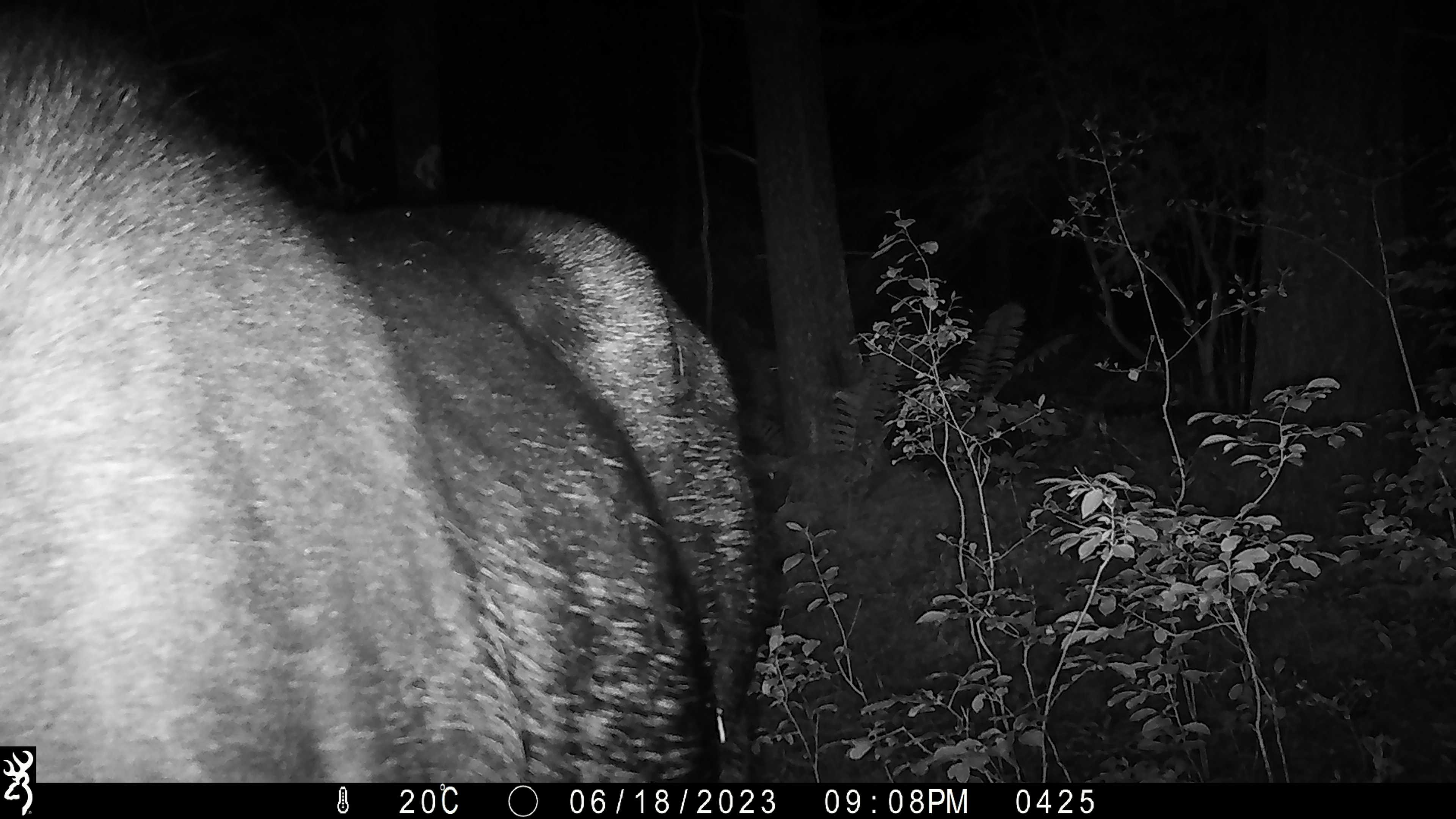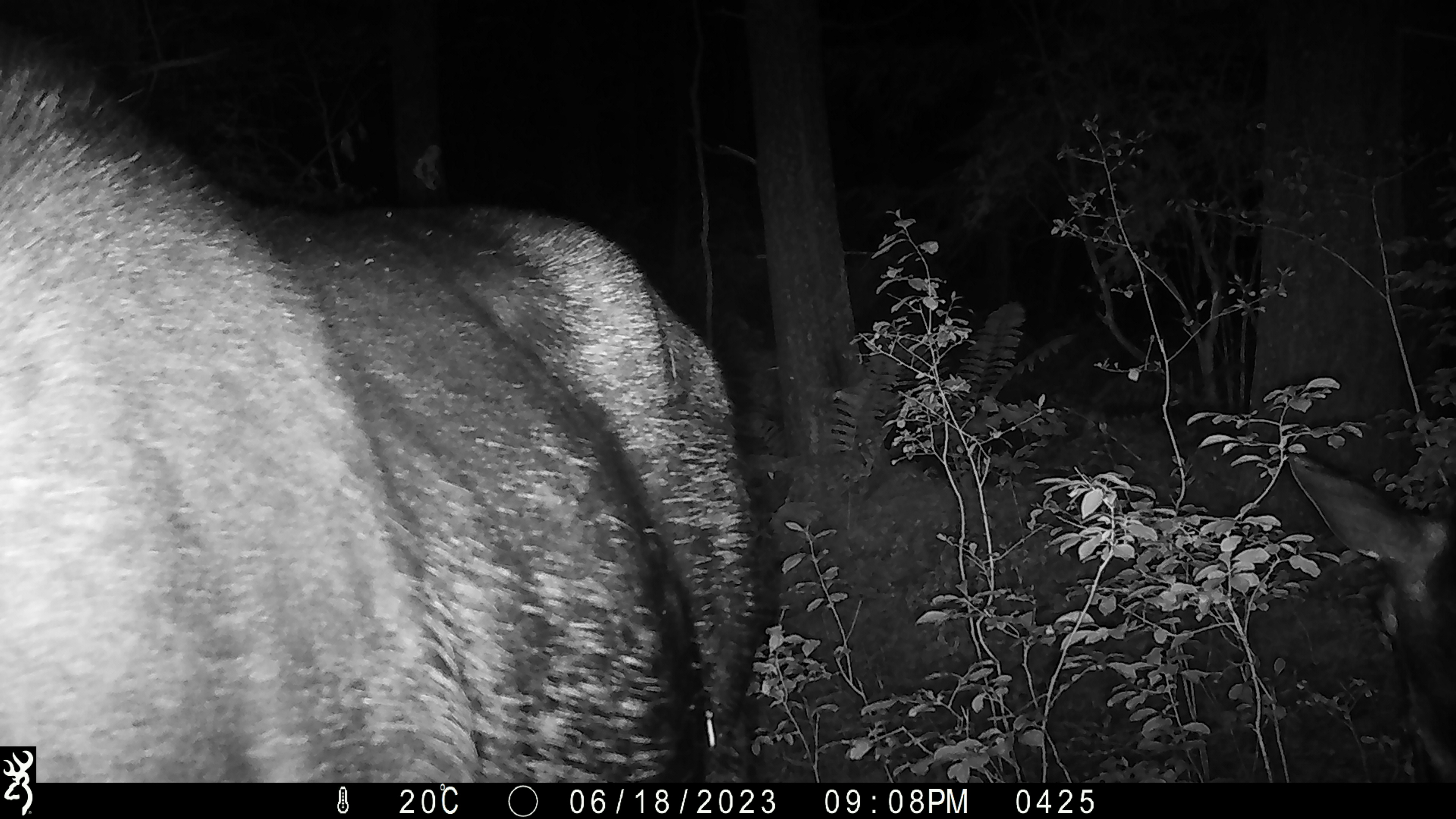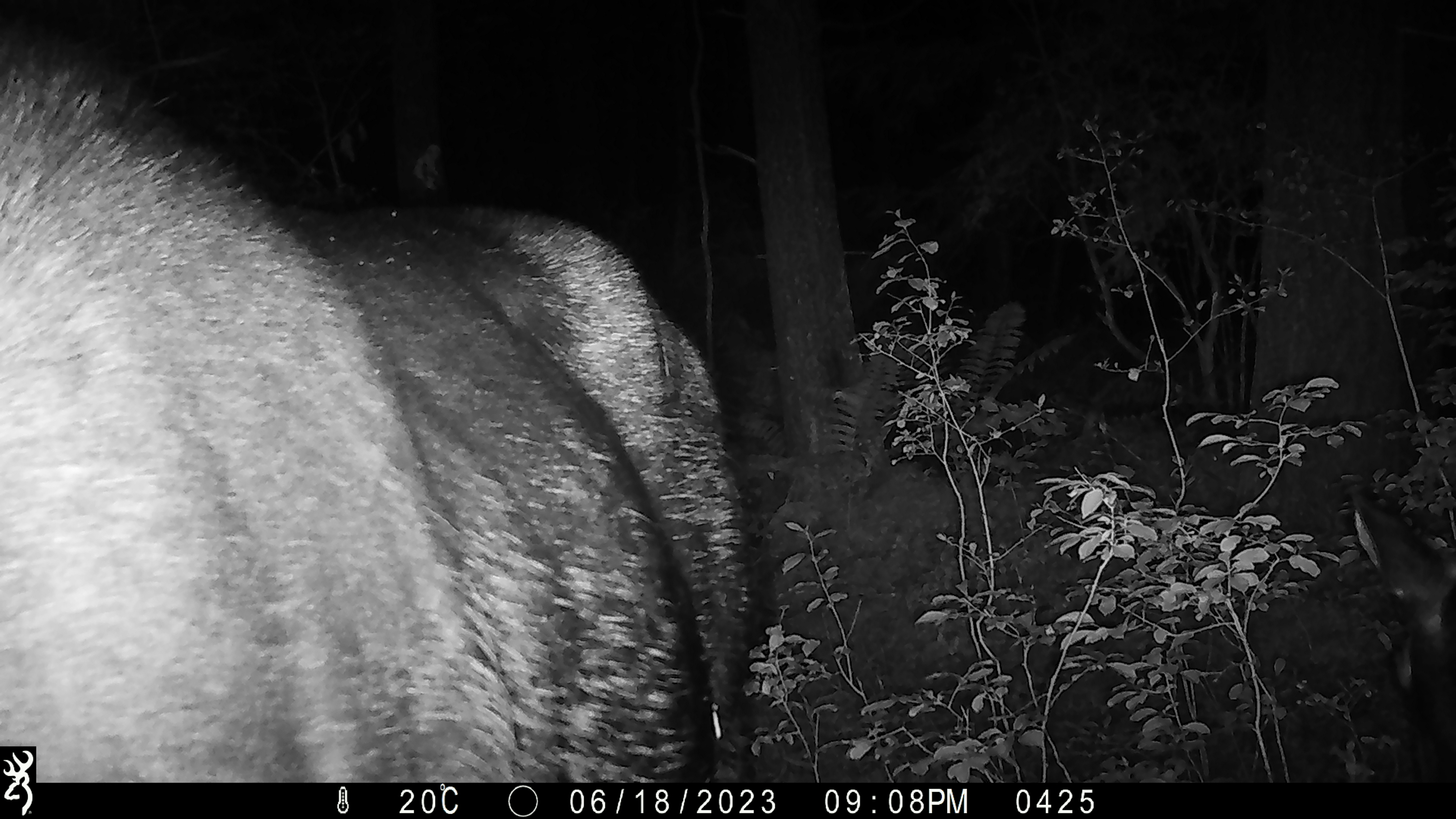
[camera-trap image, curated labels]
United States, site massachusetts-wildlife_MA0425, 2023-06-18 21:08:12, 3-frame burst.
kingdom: Animalia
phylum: Chordata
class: Mammalia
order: Artiodactyla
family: Cervidae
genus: Alces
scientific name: Alces alces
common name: moose